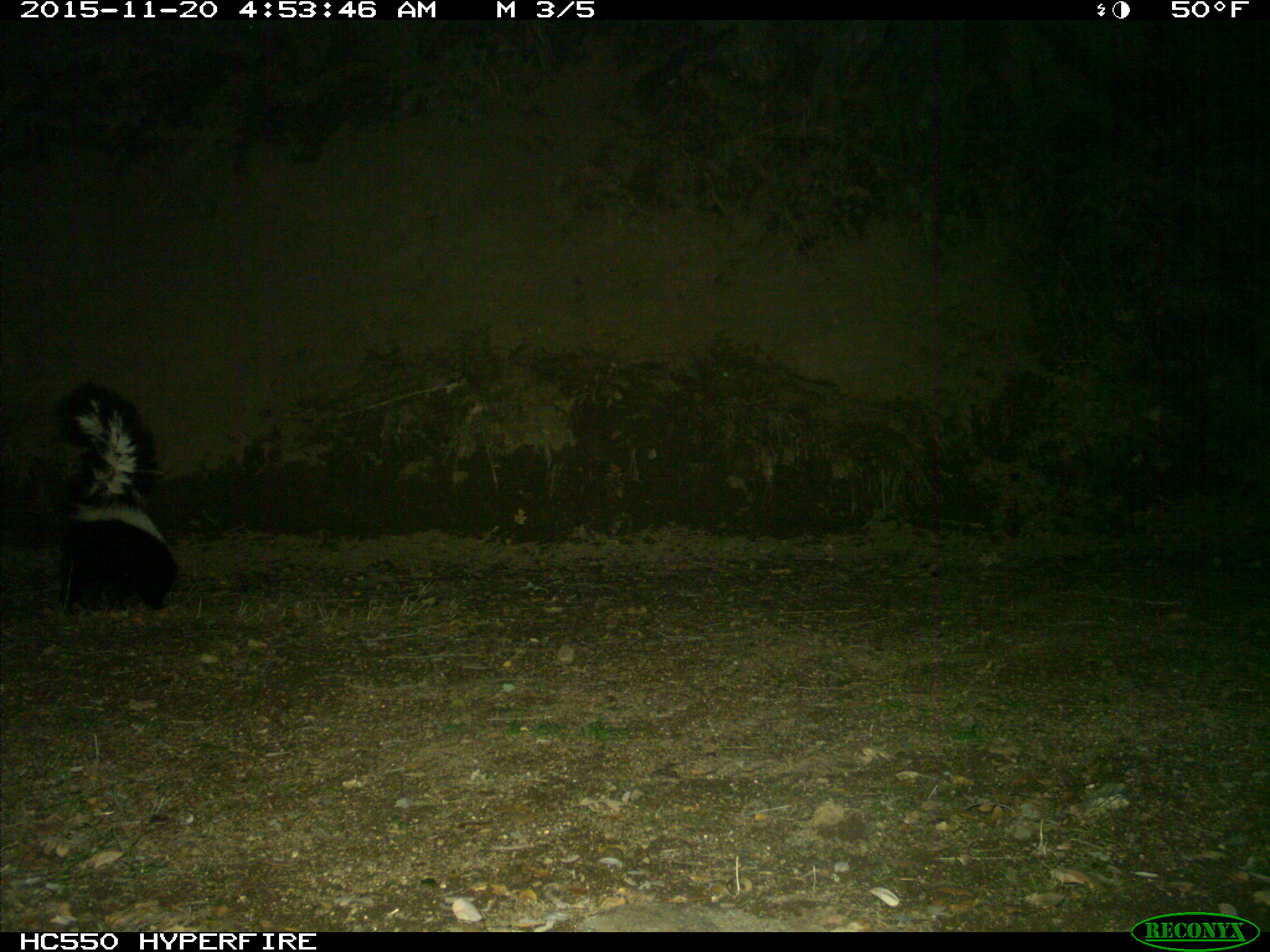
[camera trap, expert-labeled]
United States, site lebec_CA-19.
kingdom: Animalia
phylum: Chordata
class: Mammalia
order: Carnivora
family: Mephitidae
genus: Mephitis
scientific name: Mephitis mephitis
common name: striped skunk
Mephitis mephitis (striped skunk).